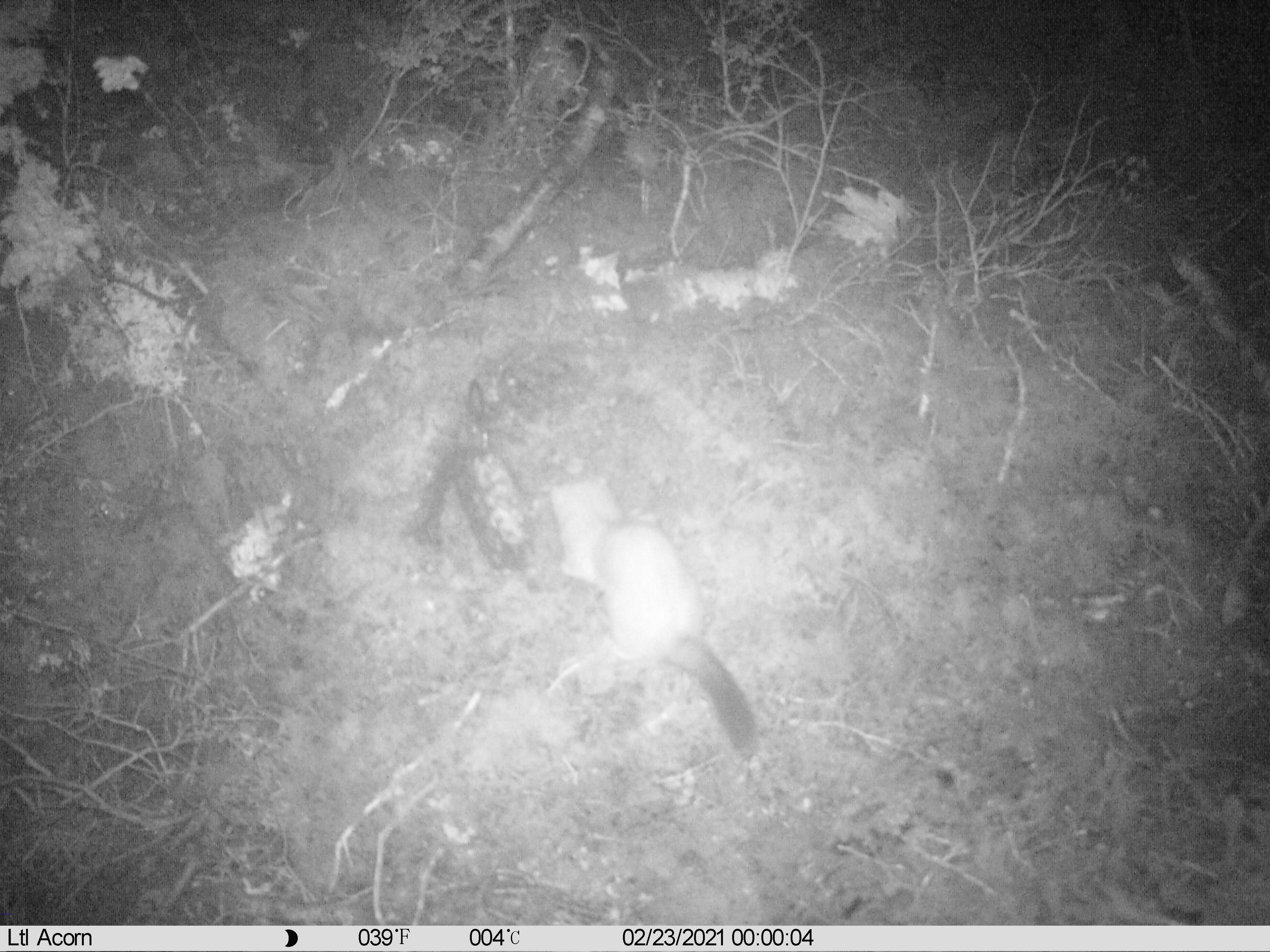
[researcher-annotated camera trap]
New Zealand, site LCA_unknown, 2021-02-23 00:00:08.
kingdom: Animalia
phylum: Chordata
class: Mammalia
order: Carnivora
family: Mustelidae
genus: Mustela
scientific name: Mustela erminea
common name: stoat